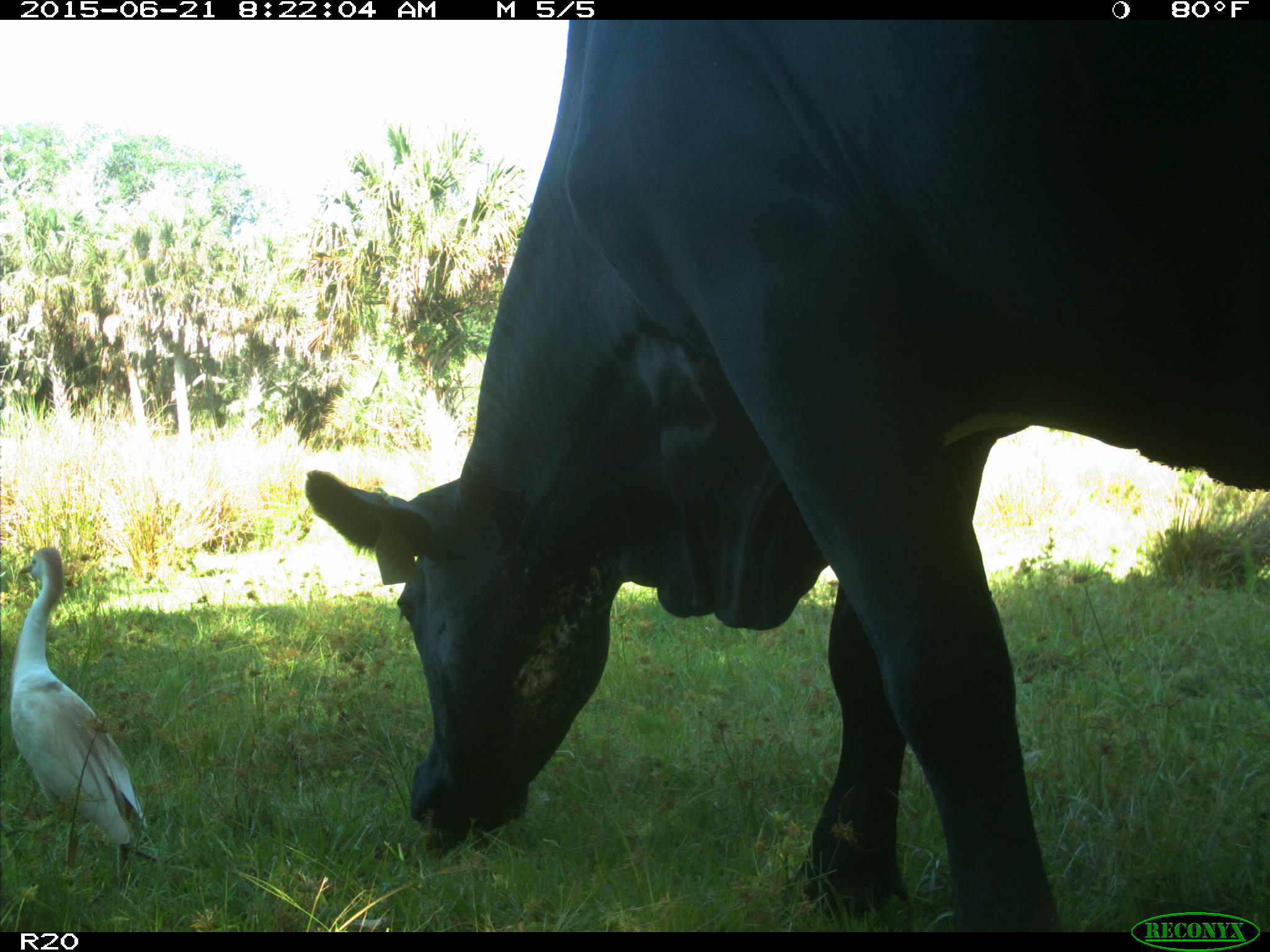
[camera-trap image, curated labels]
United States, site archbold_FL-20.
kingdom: Animalia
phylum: Chordata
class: Mammalia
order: Artiodactyla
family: Bovidae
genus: Bos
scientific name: Bos taurus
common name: domestic cow